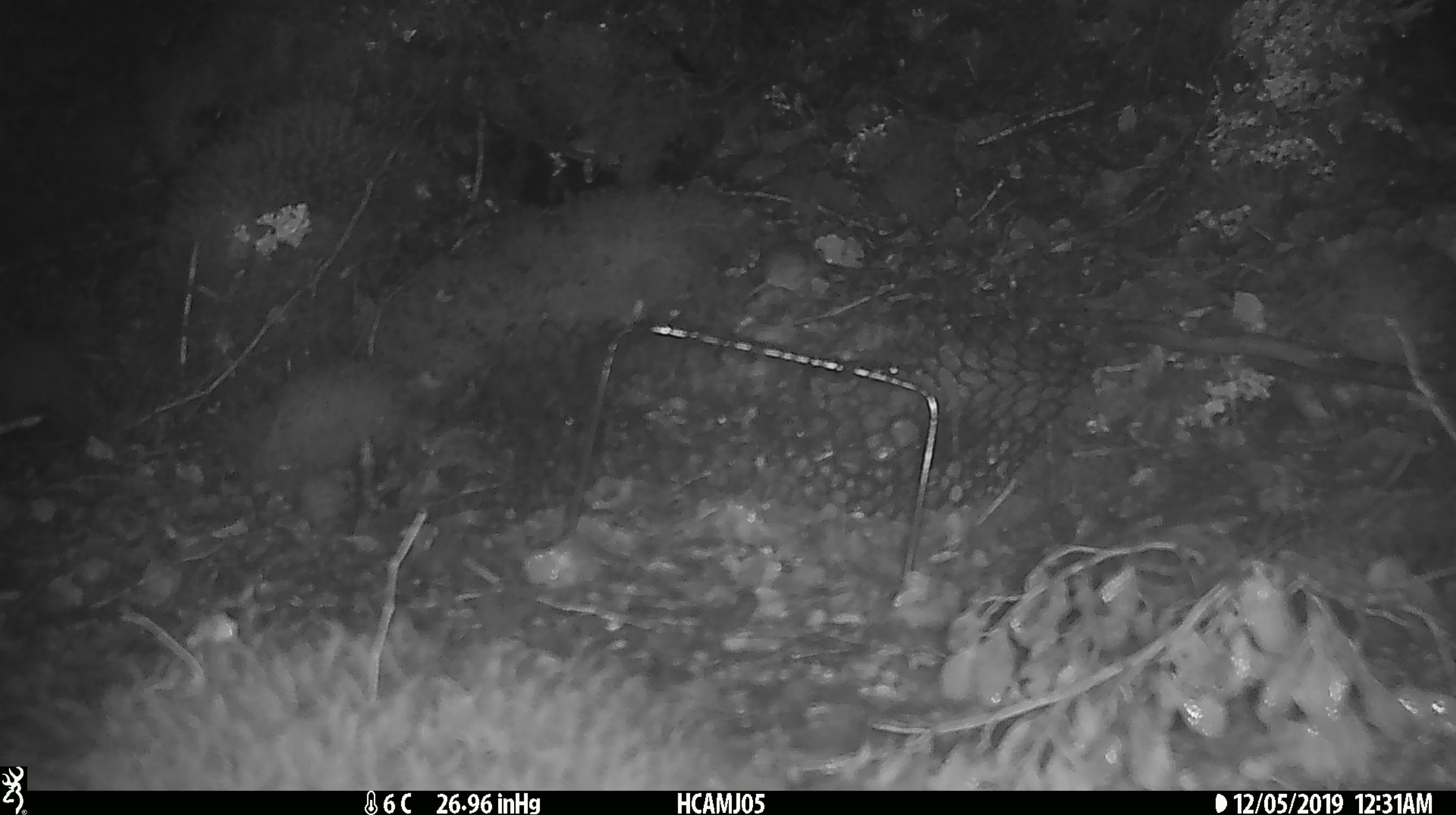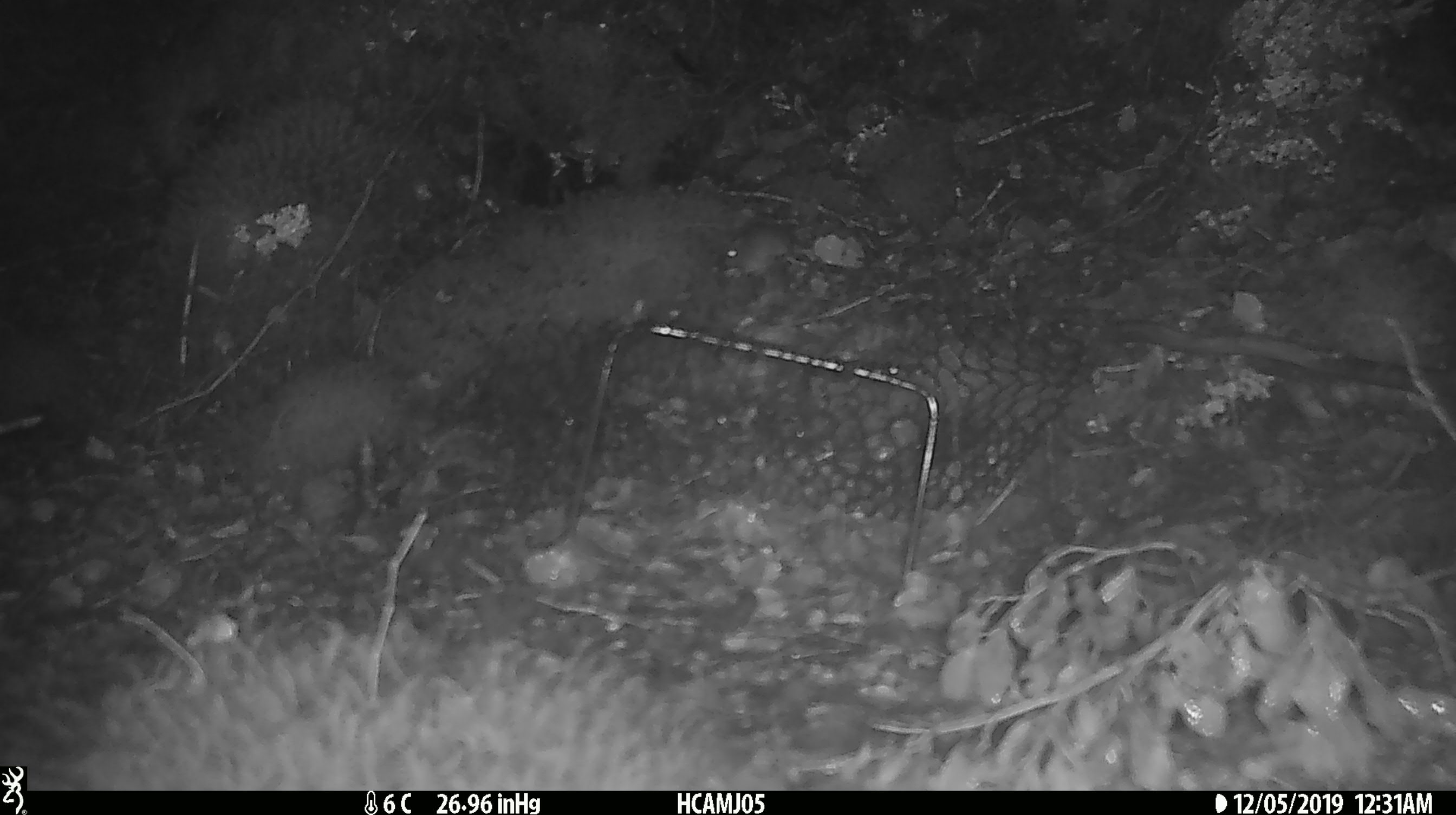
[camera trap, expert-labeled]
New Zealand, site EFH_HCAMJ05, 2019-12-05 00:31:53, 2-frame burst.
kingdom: Animalia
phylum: Chordata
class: Mammalia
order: Rodentia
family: Muridae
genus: Mus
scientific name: Mus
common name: mouse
Mouse (Mus).